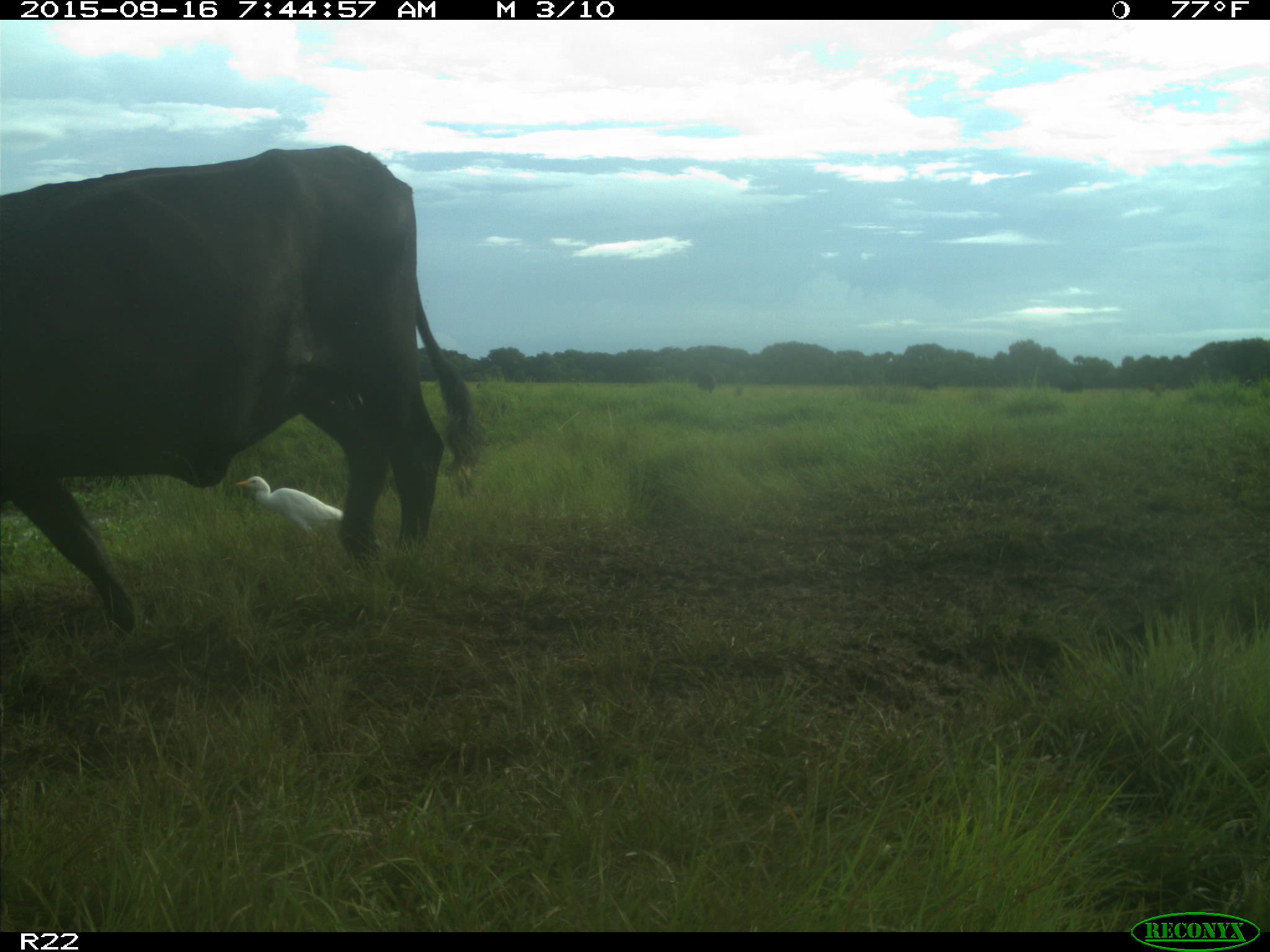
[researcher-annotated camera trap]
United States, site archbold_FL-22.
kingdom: Animalia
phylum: Chordata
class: Mammalia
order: Artiodactyla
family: Bovidae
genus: Bos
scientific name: Bos taurus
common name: domestic cow